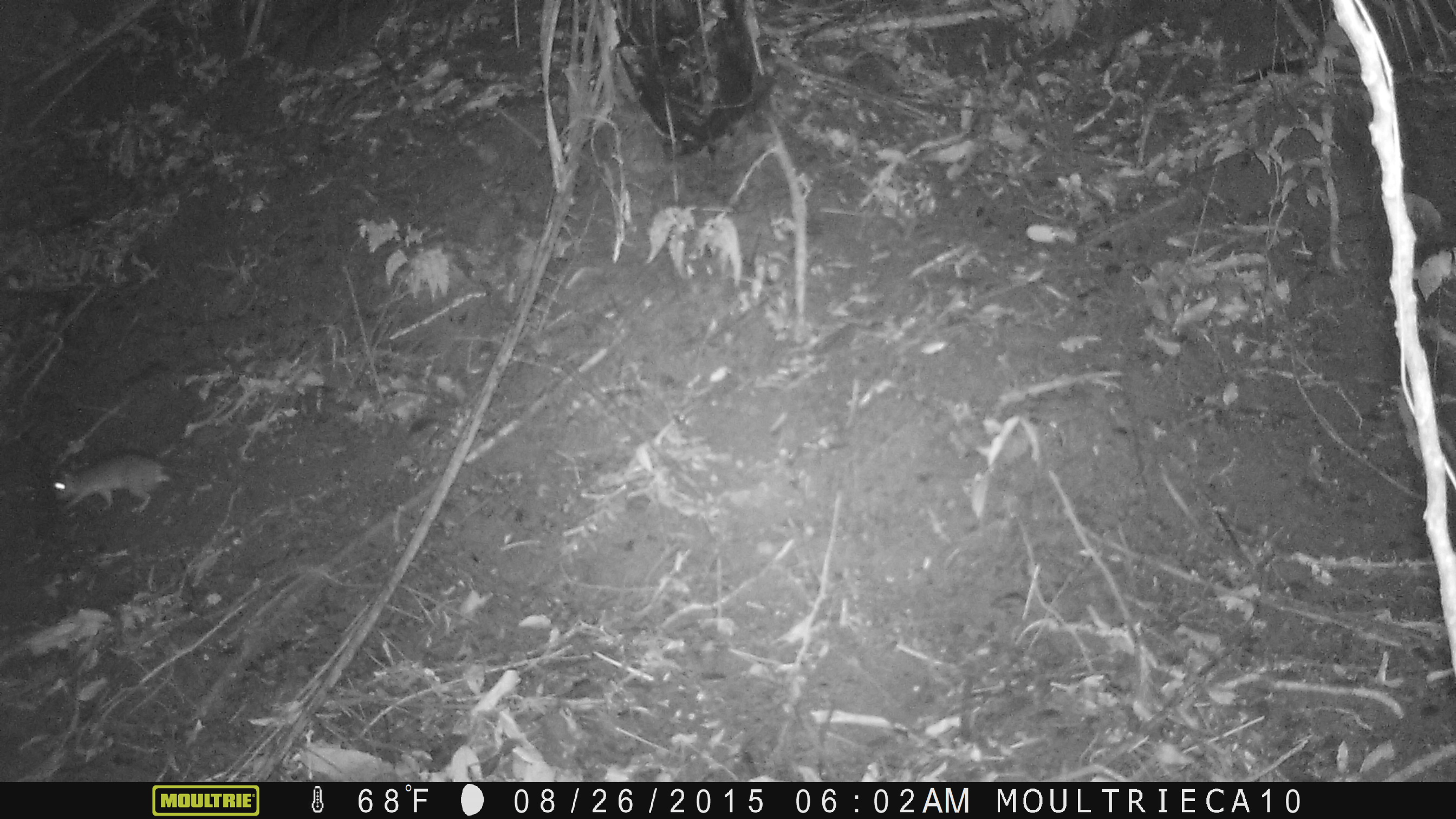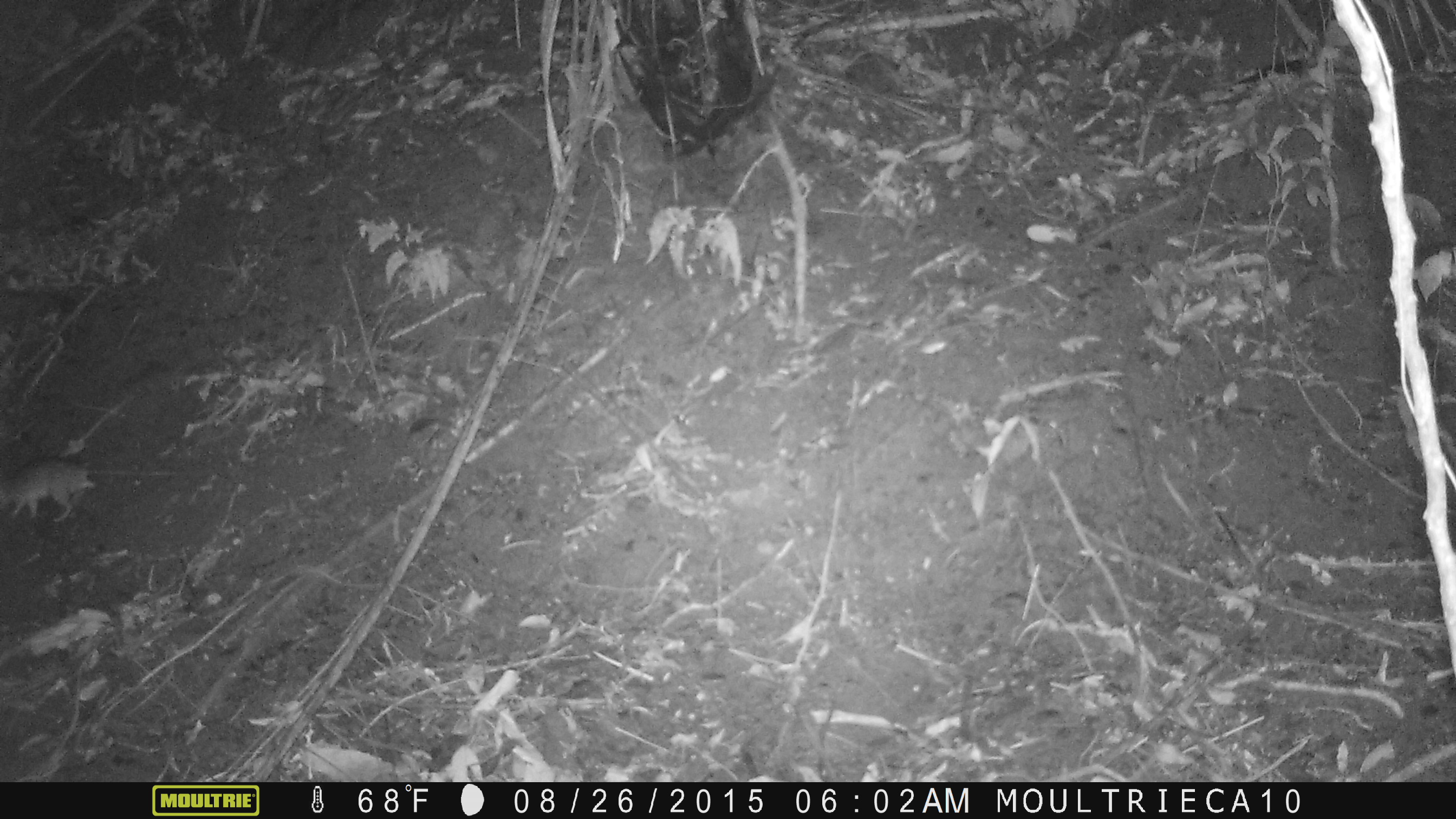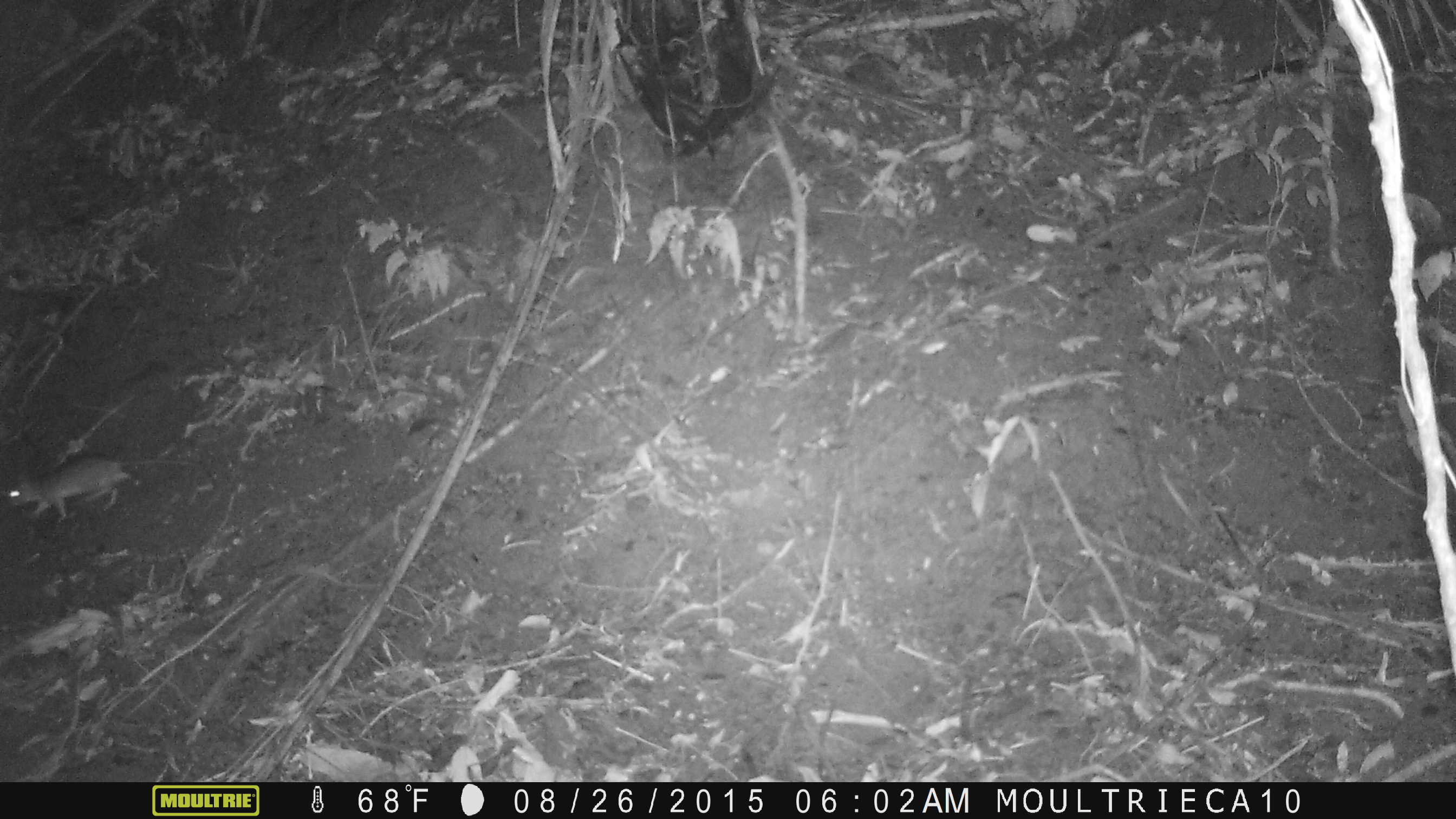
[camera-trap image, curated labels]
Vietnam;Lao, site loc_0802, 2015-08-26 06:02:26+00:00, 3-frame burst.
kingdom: Animalia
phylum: Chordata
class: Mammalia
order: Rodentia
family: Muridae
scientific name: Muridae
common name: old-world mice and rats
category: unidentified murid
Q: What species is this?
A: Unidentified murid (old-world mice and rats) (Muridae).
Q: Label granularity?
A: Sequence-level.